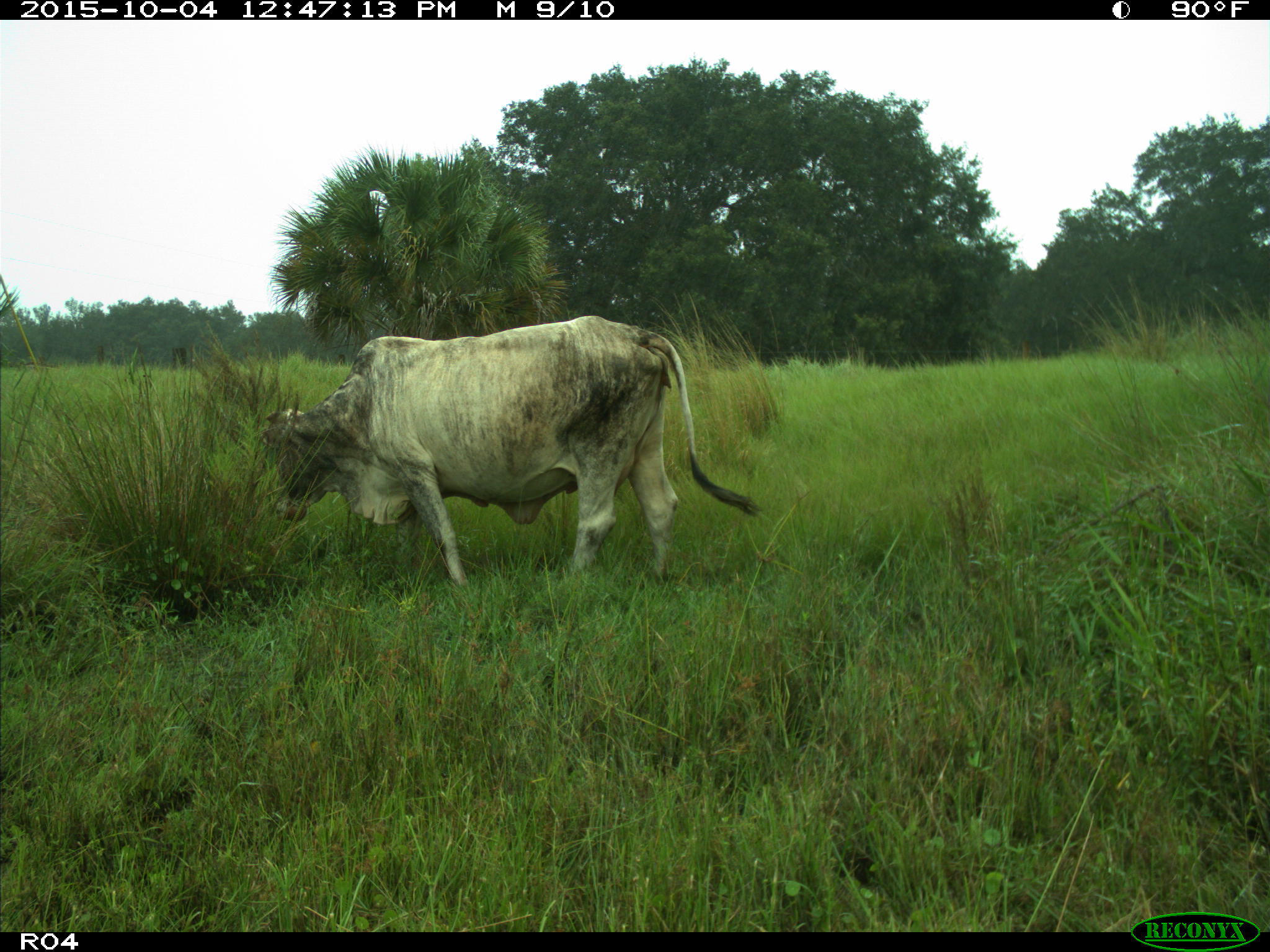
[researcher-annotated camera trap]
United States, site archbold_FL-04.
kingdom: Animalia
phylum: Chordata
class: Mammalia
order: Artiodactyla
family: Bovidae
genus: Bos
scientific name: Bos taurus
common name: domestic cow